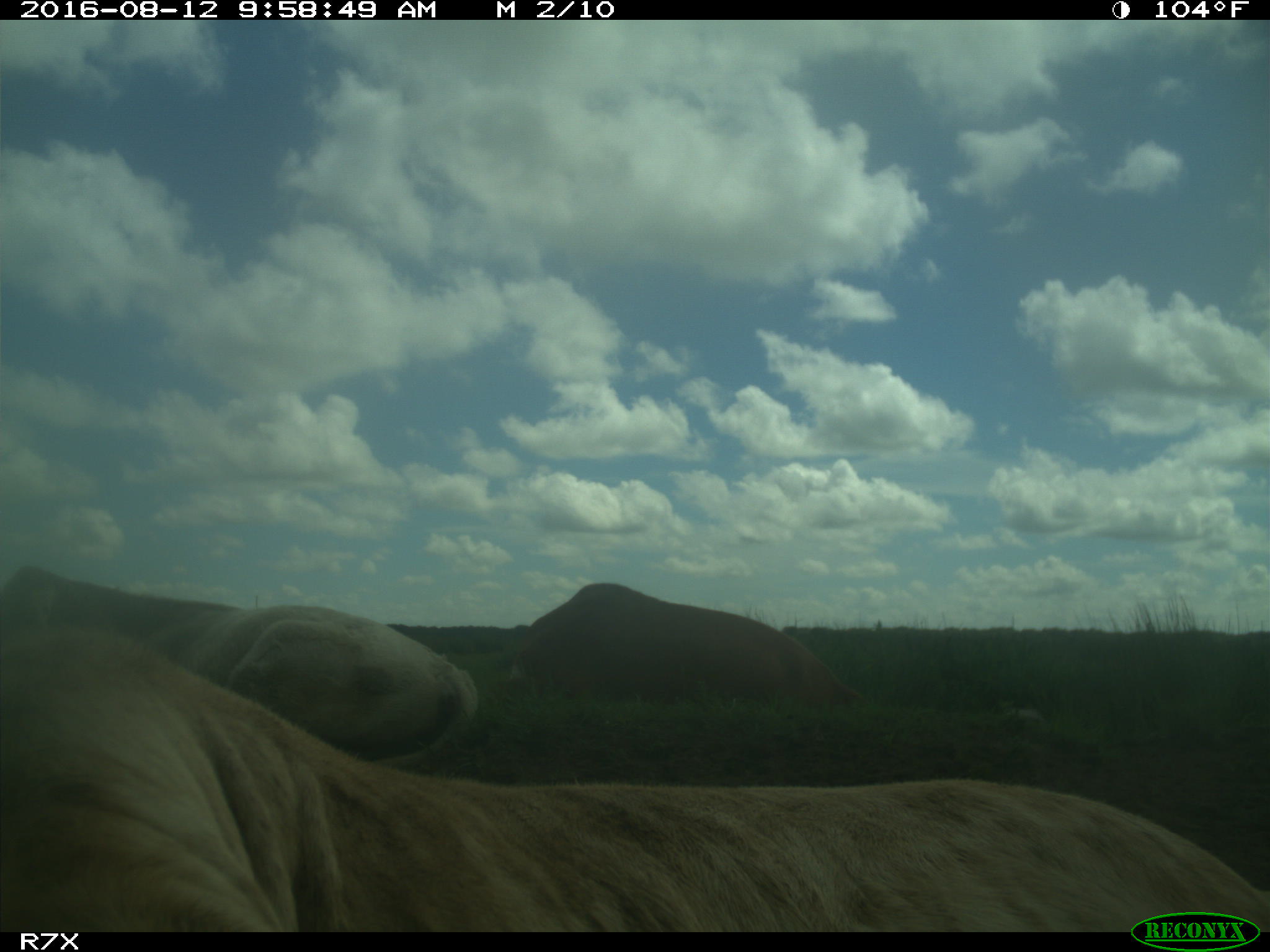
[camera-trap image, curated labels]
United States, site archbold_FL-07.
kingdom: Animalia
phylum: Chordata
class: Mammalia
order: Artiodactyla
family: Bovidae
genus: Bos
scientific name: Bos taurus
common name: domestic cow